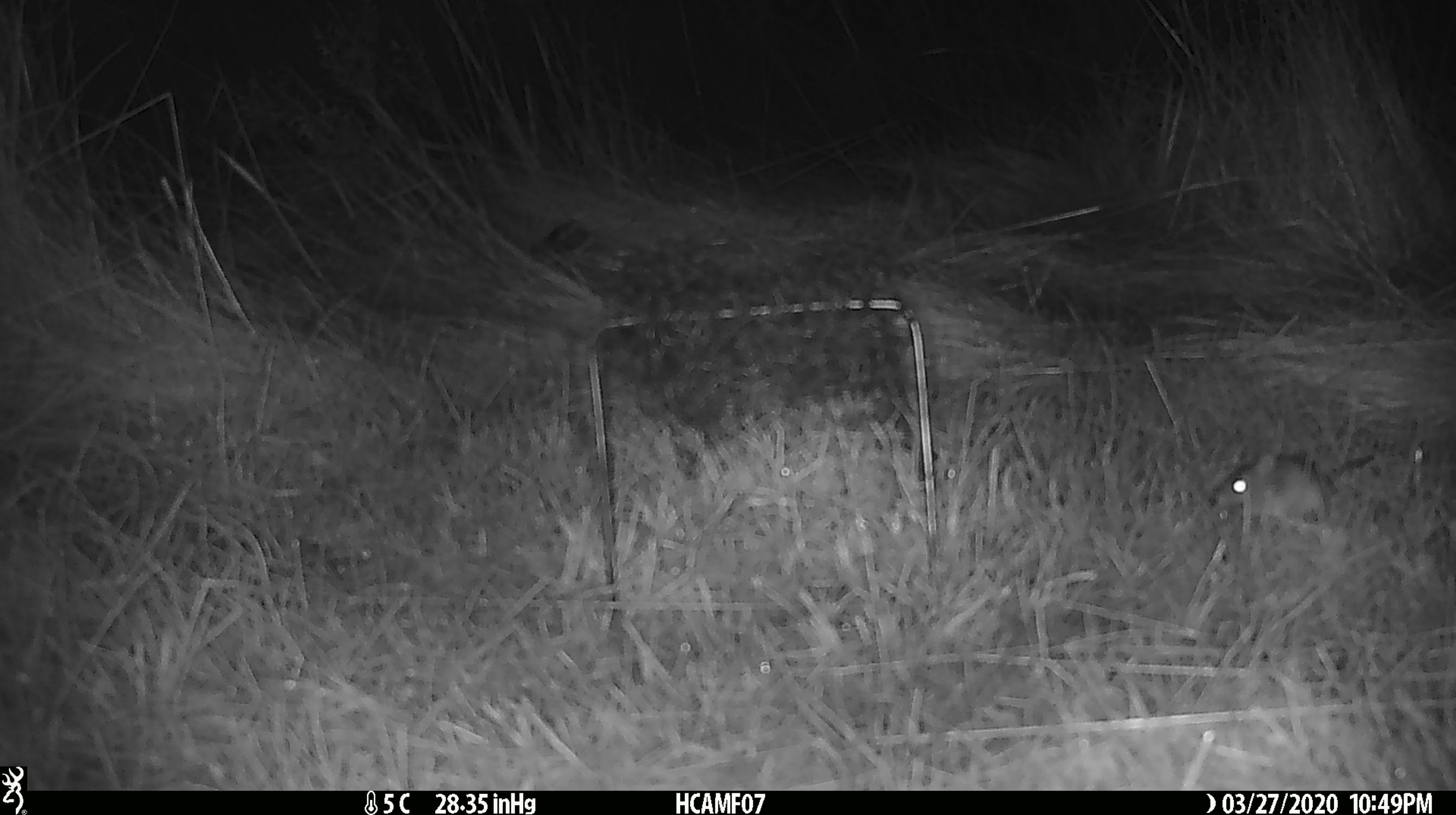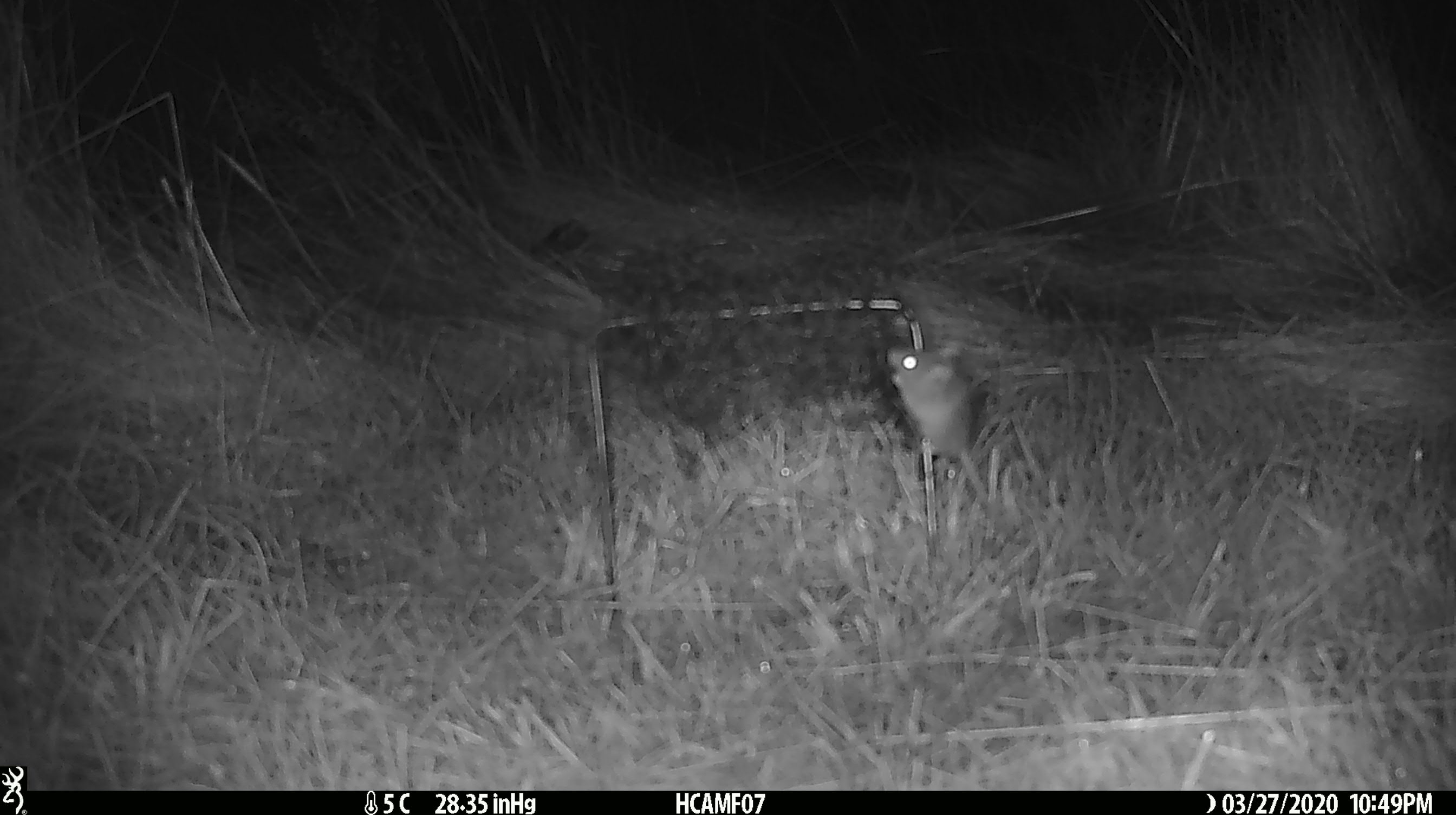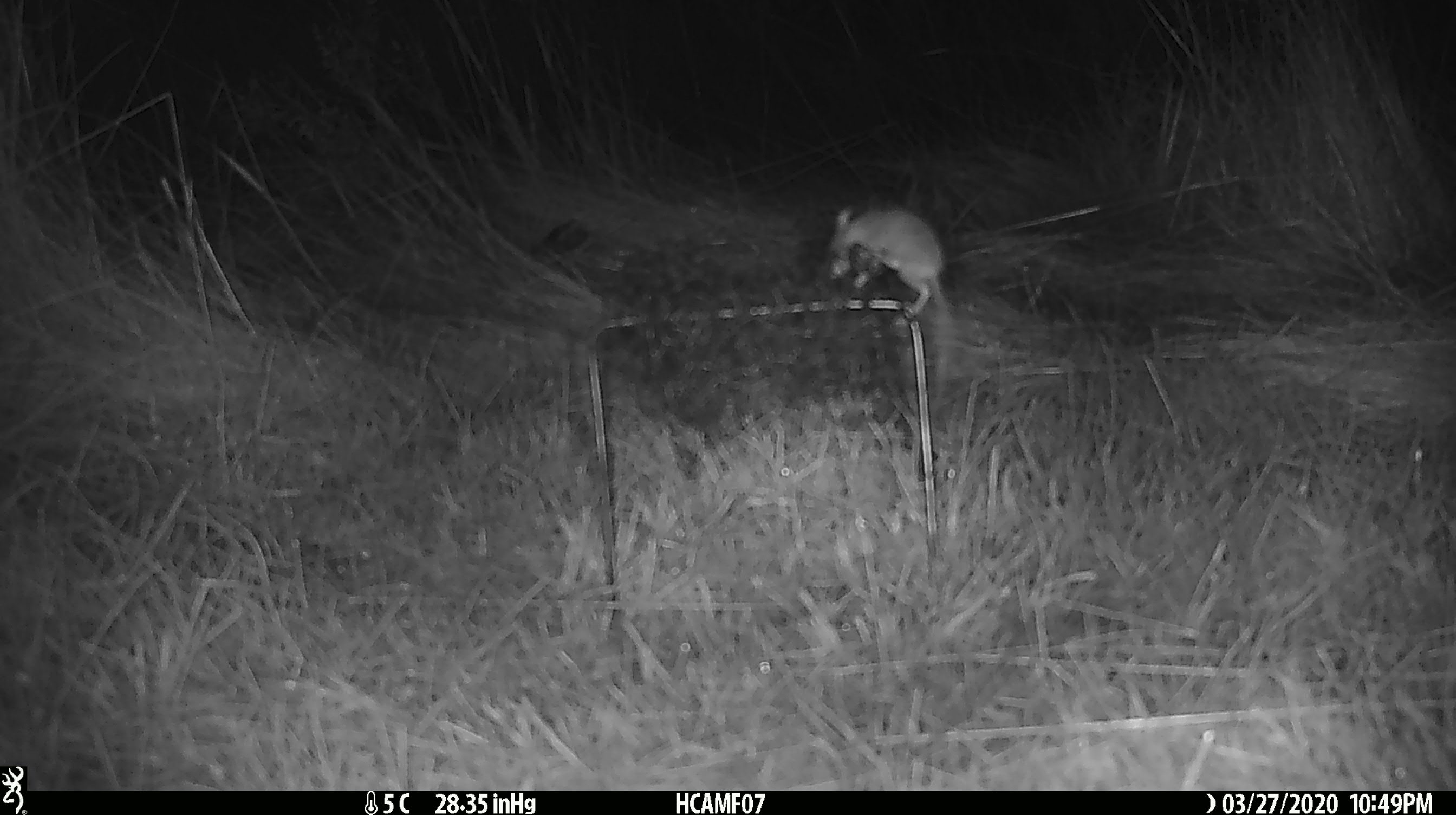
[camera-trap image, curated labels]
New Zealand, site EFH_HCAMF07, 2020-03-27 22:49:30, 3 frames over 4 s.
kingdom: Animalia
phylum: Chordata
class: Mammalia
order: Rodentia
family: Muridae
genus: Mus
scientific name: Mus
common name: mouse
Mouse (Mus).